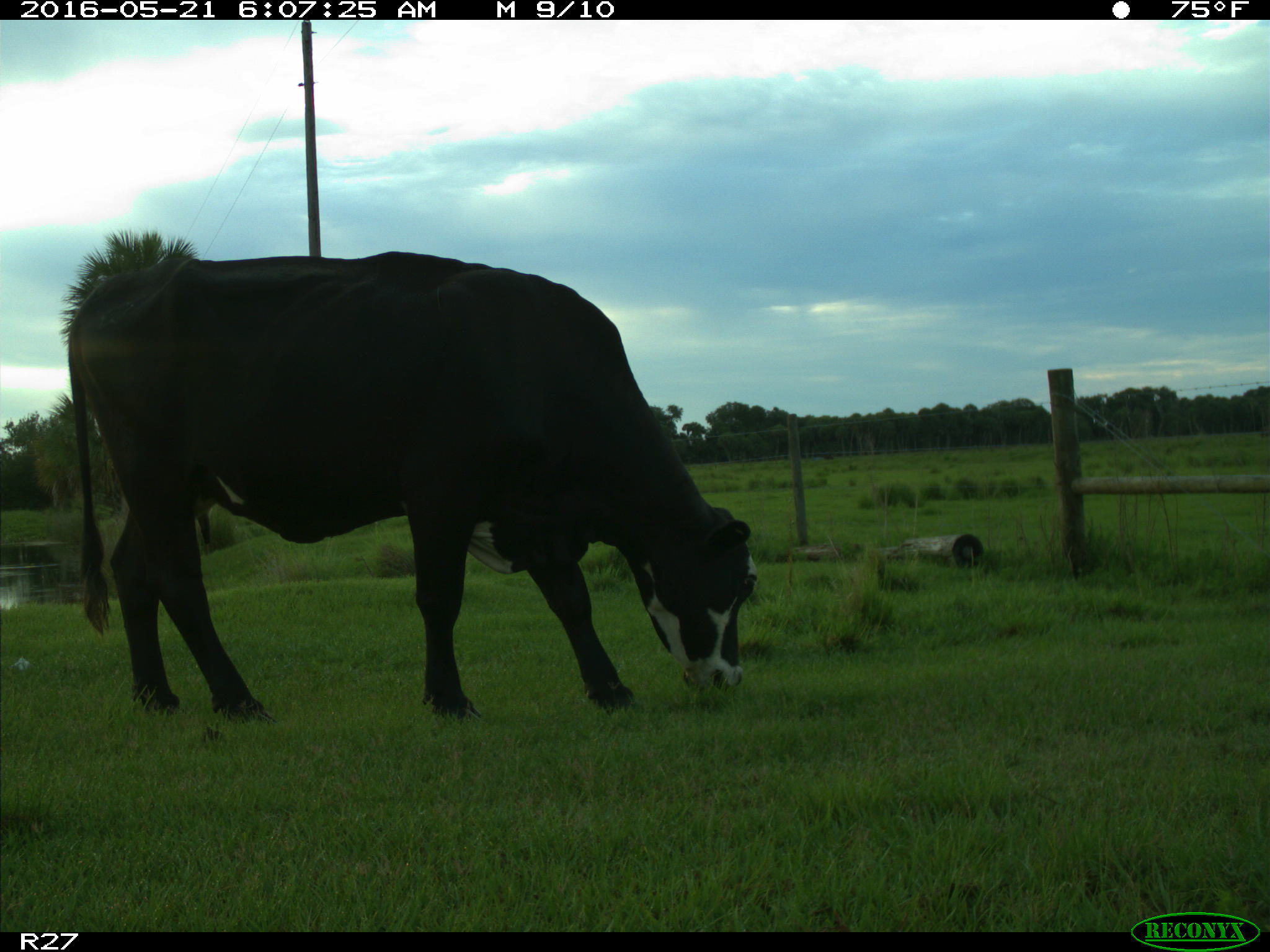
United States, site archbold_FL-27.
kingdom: Animalia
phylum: Chordata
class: Mammalia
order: Artiodactyla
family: Bovidae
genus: Bos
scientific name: Bos taurus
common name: domestic cow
Bos taurus (domestic cow).